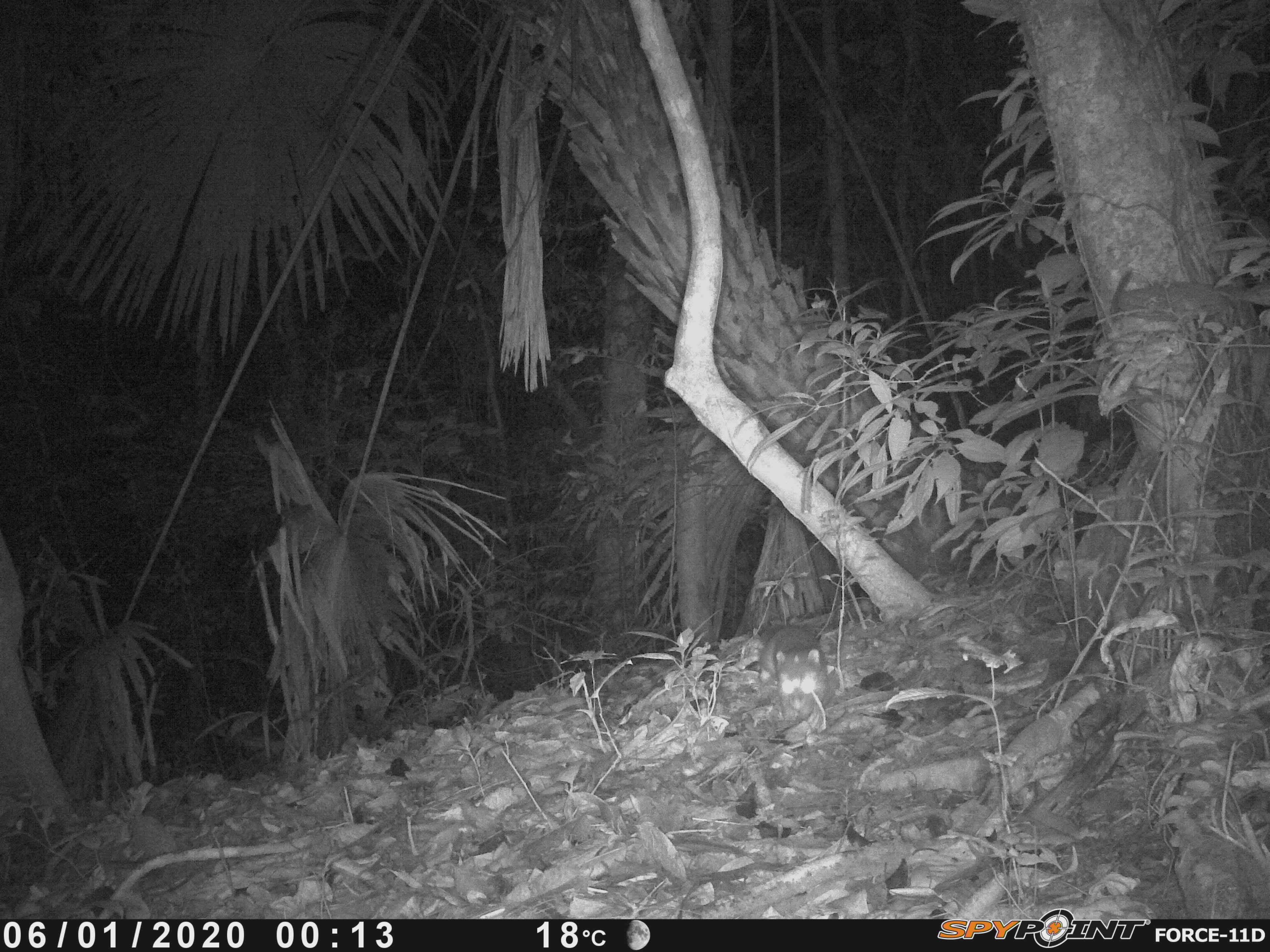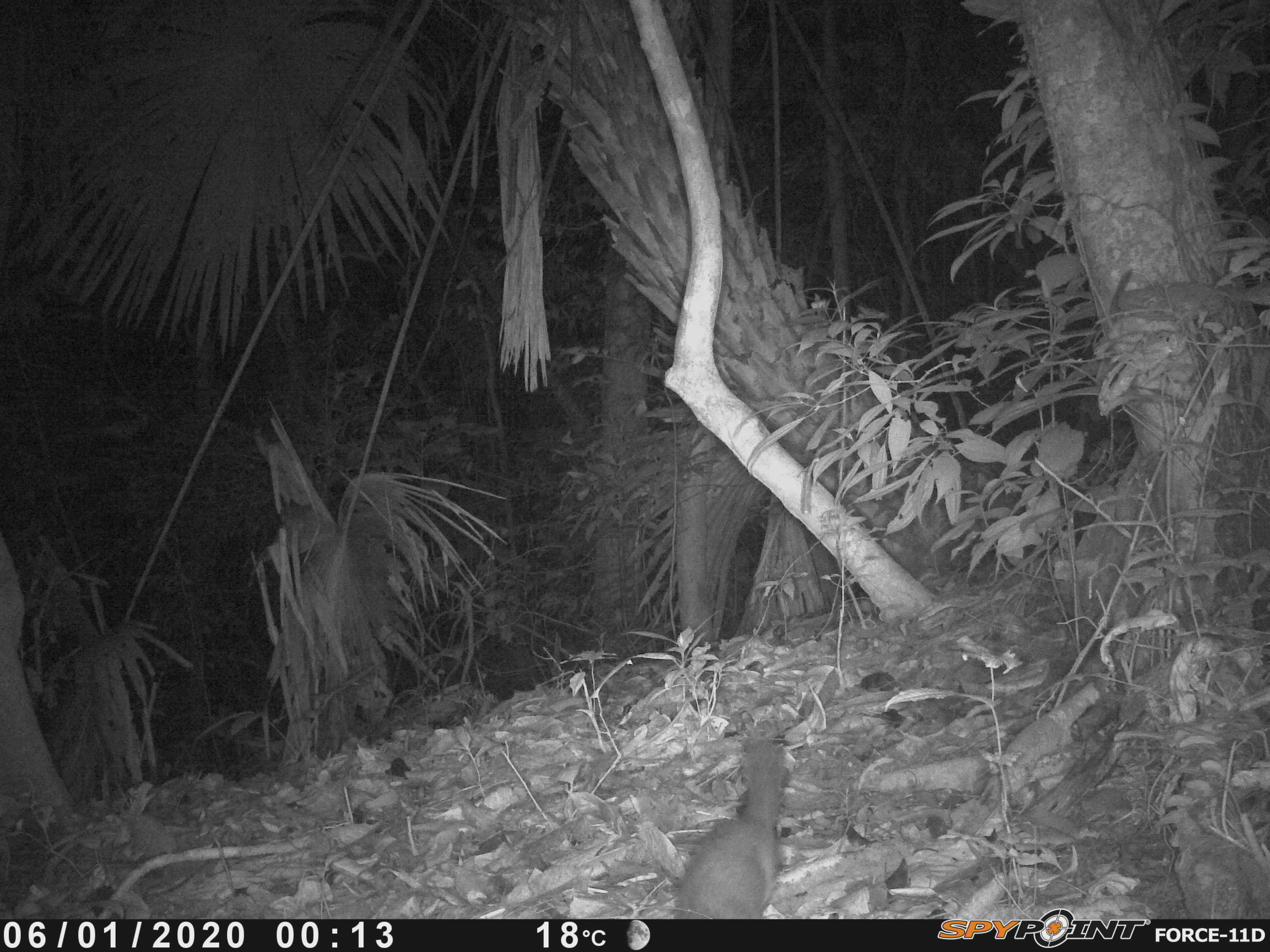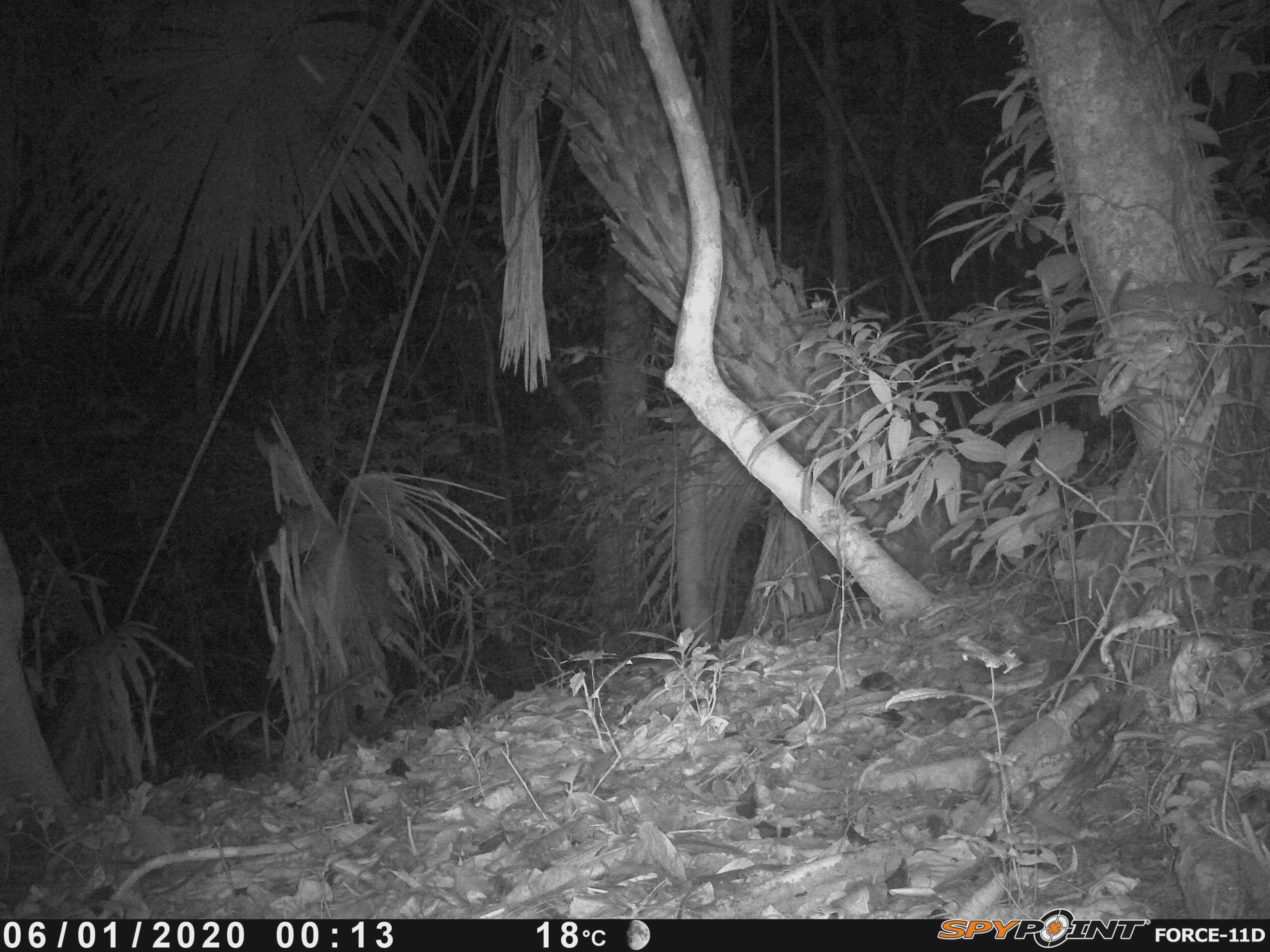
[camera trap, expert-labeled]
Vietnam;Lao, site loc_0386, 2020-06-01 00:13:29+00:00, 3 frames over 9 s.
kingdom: Animalia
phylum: Chordata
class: Mammalia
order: Carnivora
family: Mustelidae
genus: Melogale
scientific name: Melogale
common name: ferret badger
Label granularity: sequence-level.